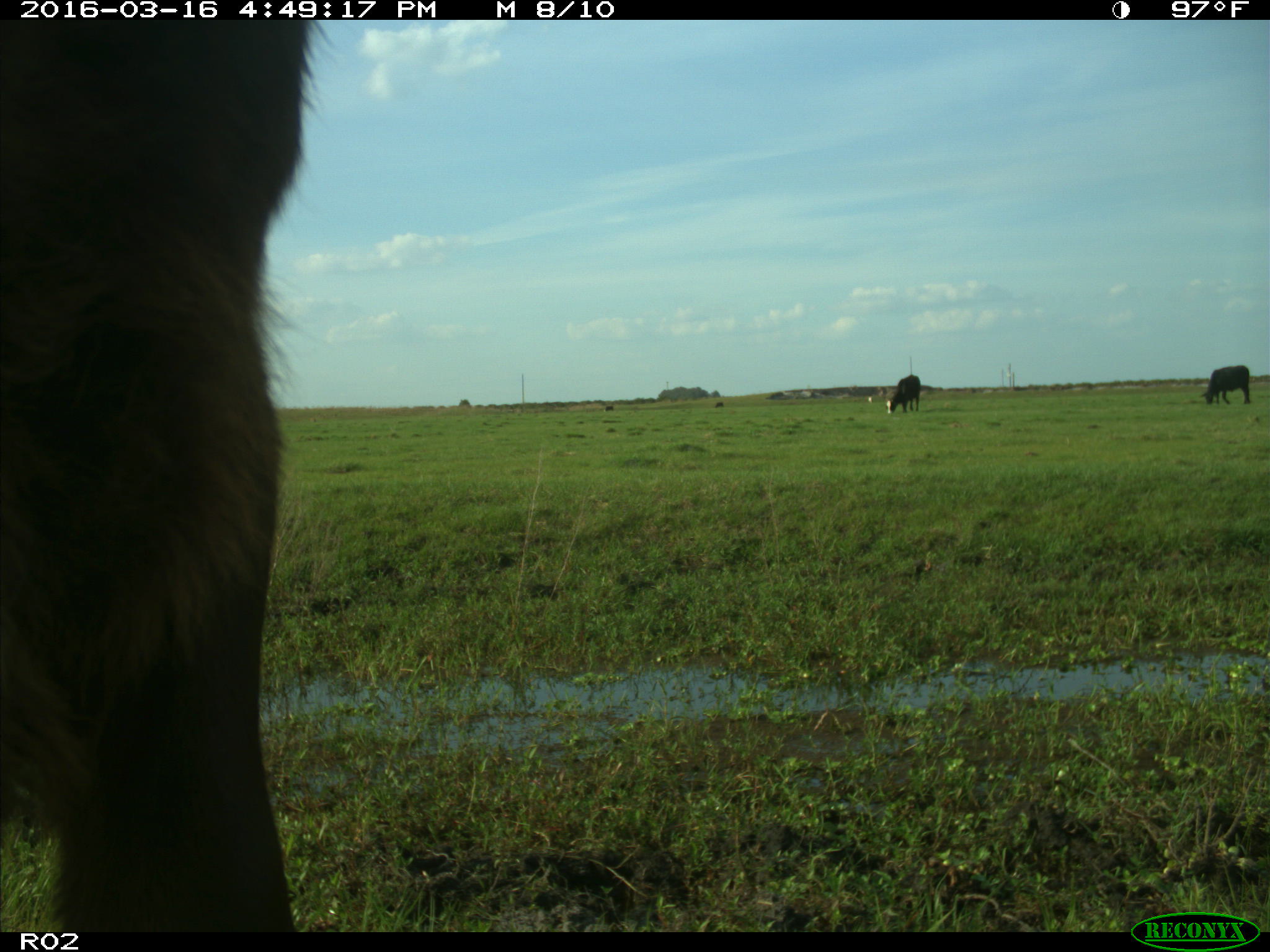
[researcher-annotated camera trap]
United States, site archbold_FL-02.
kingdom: Animalia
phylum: Chordata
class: Mammalia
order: Artiodactyla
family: Bovidae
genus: Bos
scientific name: Bos taurus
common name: domestic cow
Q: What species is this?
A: Bos taurus (domestic cow).